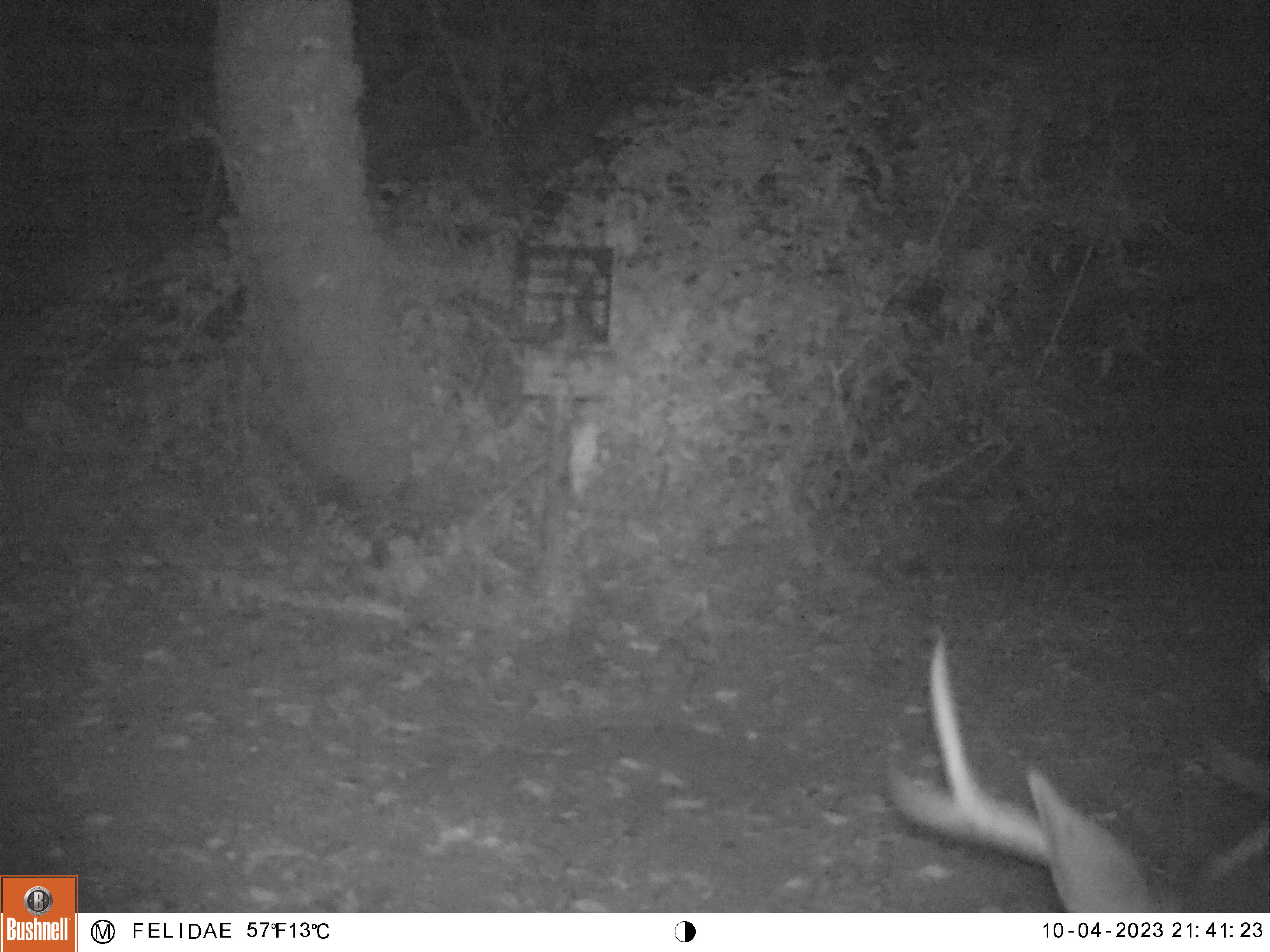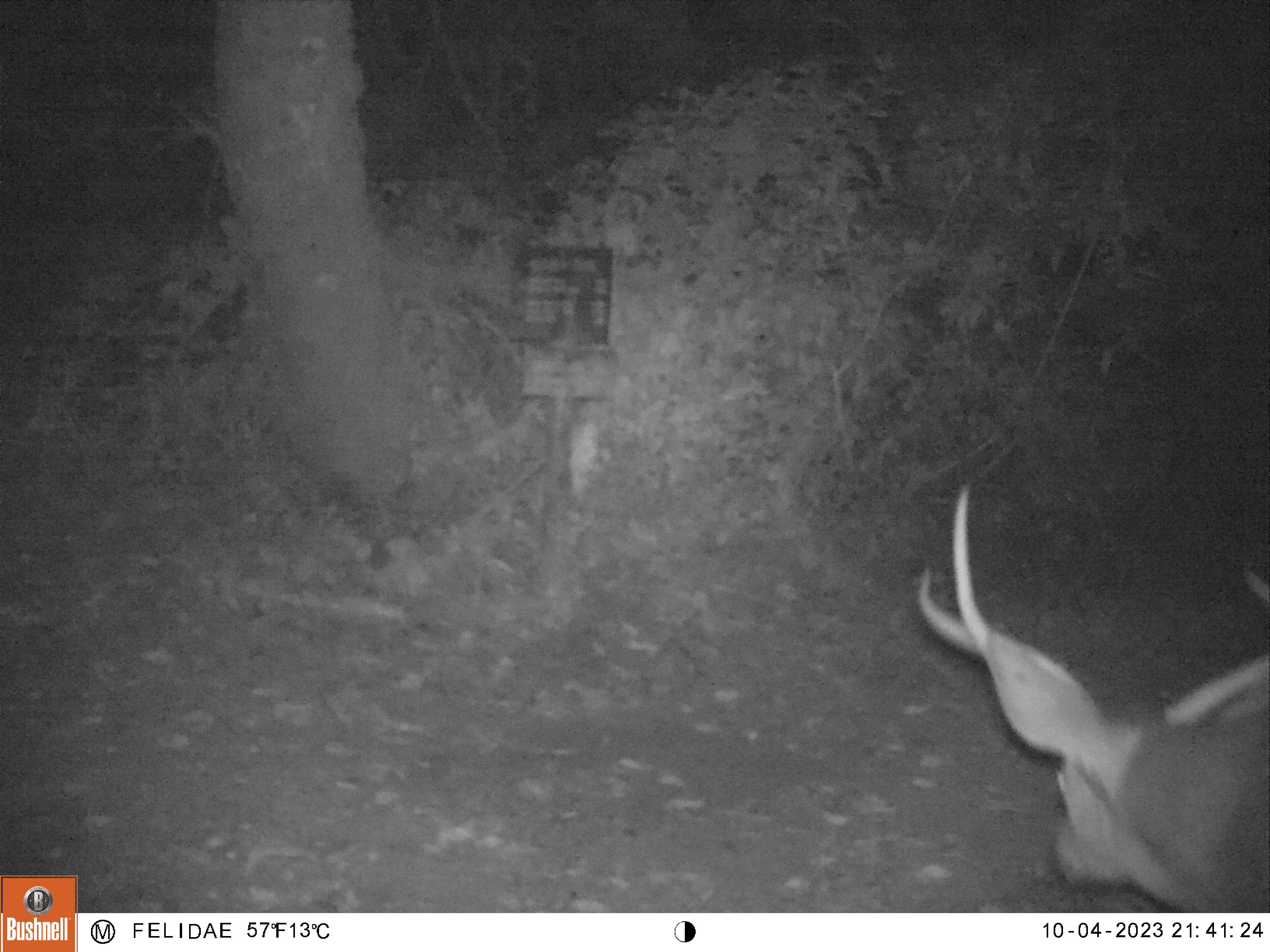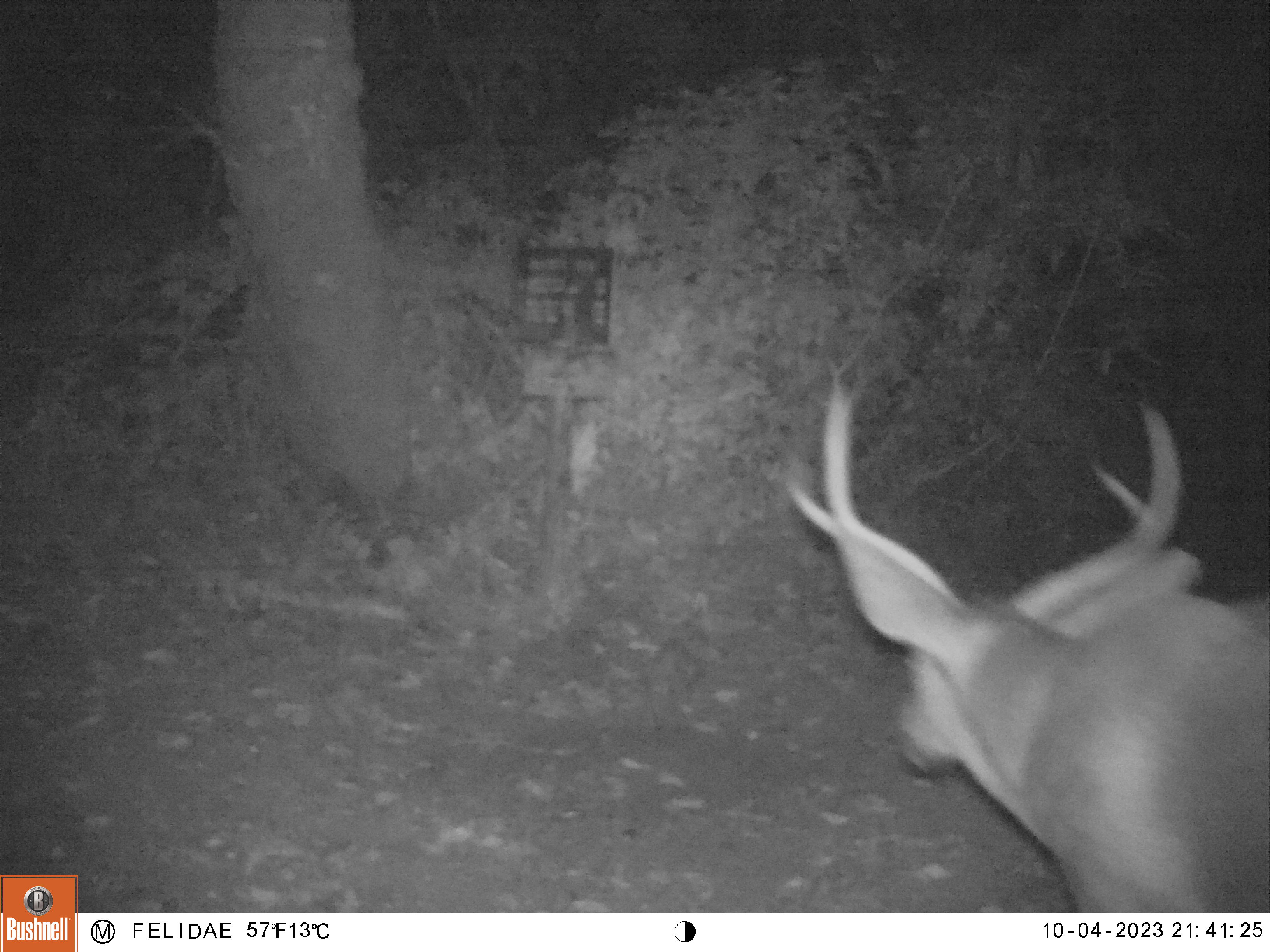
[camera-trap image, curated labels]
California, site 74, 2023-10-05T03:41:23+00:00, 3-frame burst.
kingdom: Animalia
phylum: Chordata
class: Mammalia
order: Artiodactyla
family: Cervidae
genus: Odocoileus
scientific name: Odocoileus hemionus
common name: mule deer